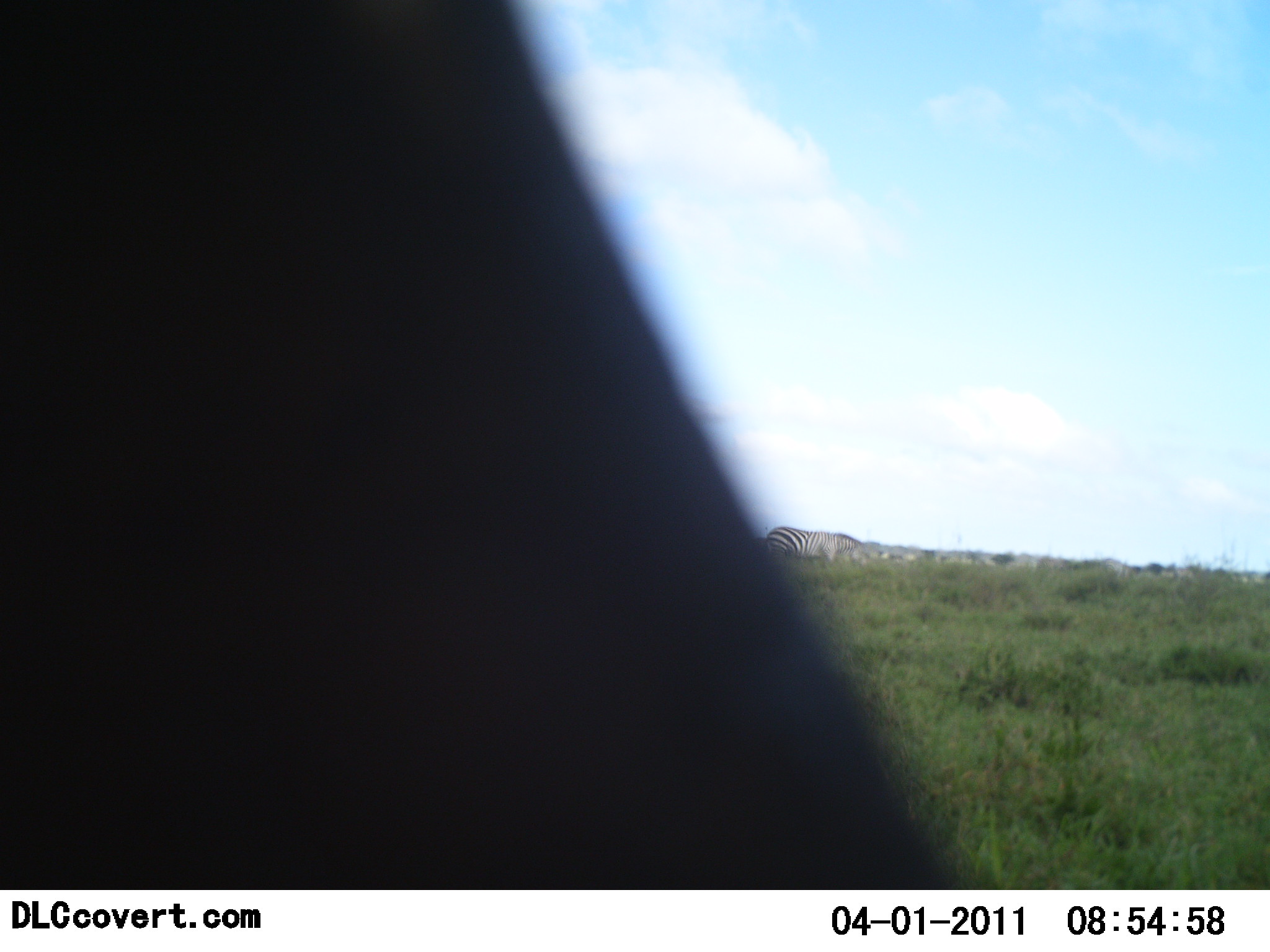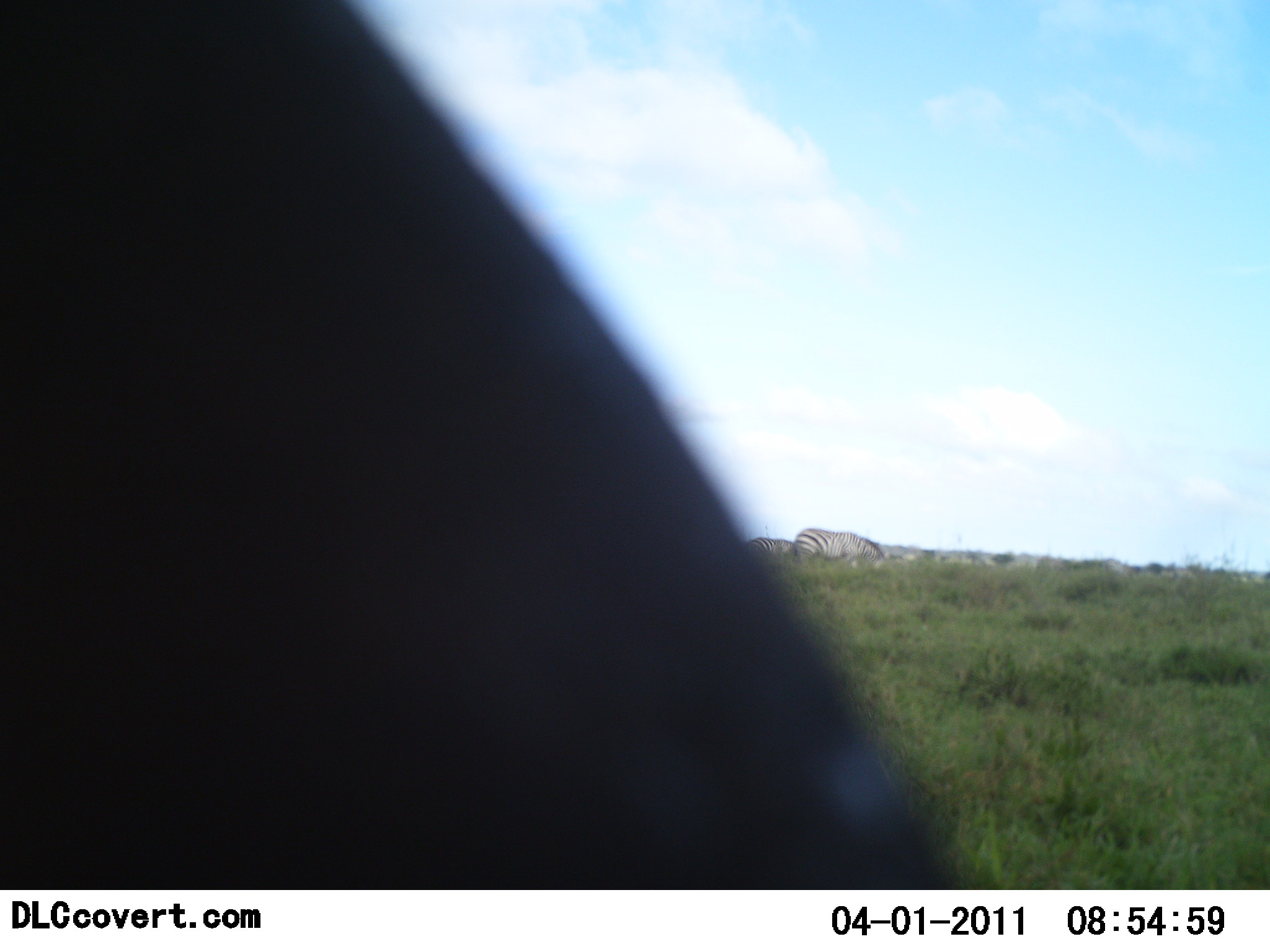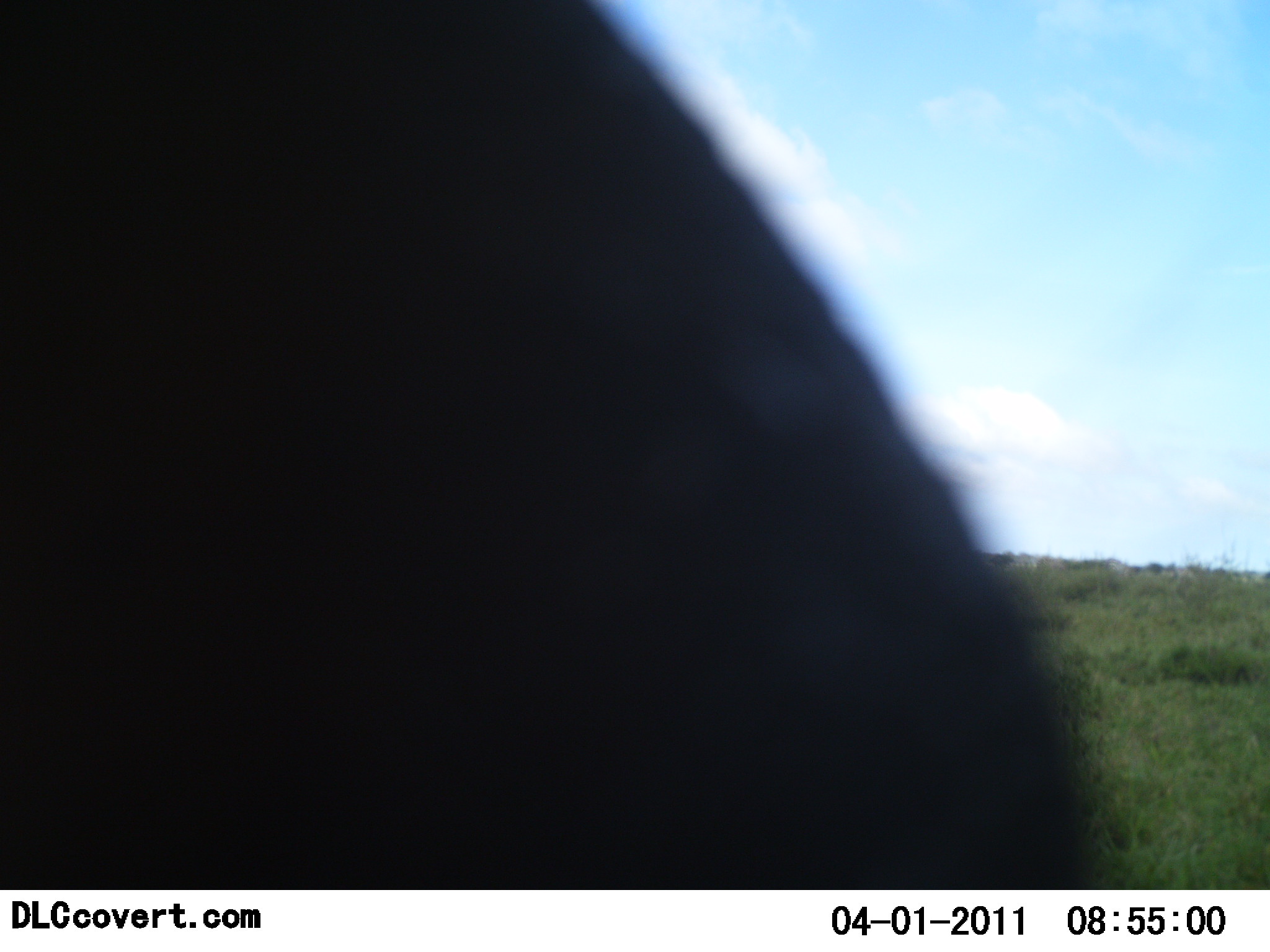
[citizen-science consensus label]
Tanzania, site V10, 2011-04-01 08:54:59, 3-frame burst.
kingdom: Animalia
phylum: Chordata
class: Mammalia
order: Perissodactyla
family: Equidae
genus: Equus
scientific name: Equus quagga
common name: plains zebra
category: zebra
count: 2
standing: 25%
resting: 0%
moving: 50%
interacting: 0%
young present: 0%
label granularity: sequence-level